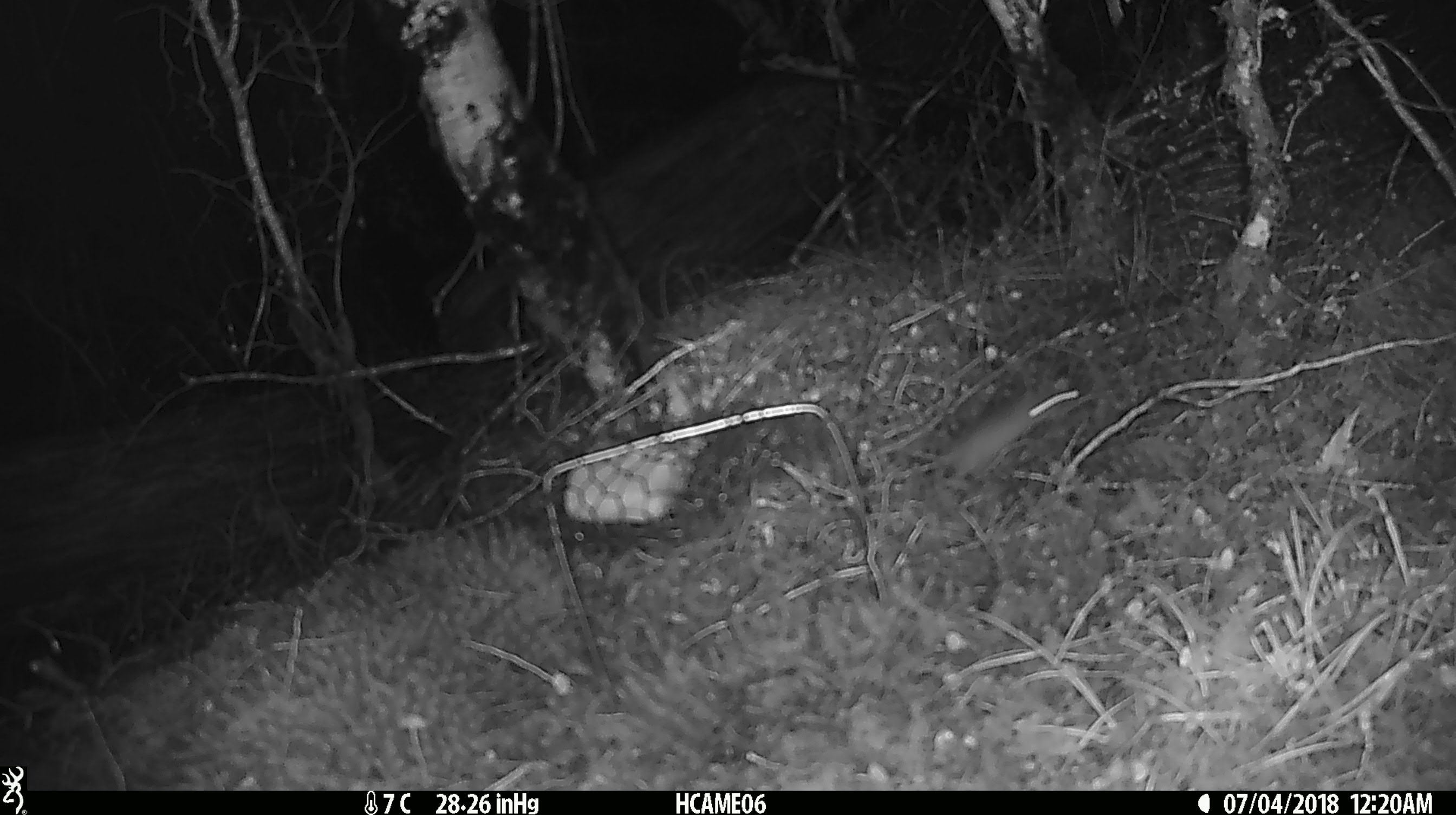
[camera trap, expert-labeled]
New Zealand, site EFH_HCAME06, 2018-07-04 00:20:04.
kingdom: Animalia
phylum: Chordata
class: Mammalia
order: Rodentia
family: Muridae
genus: Mus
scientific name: Mus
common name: mouse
Mouse (Mus).